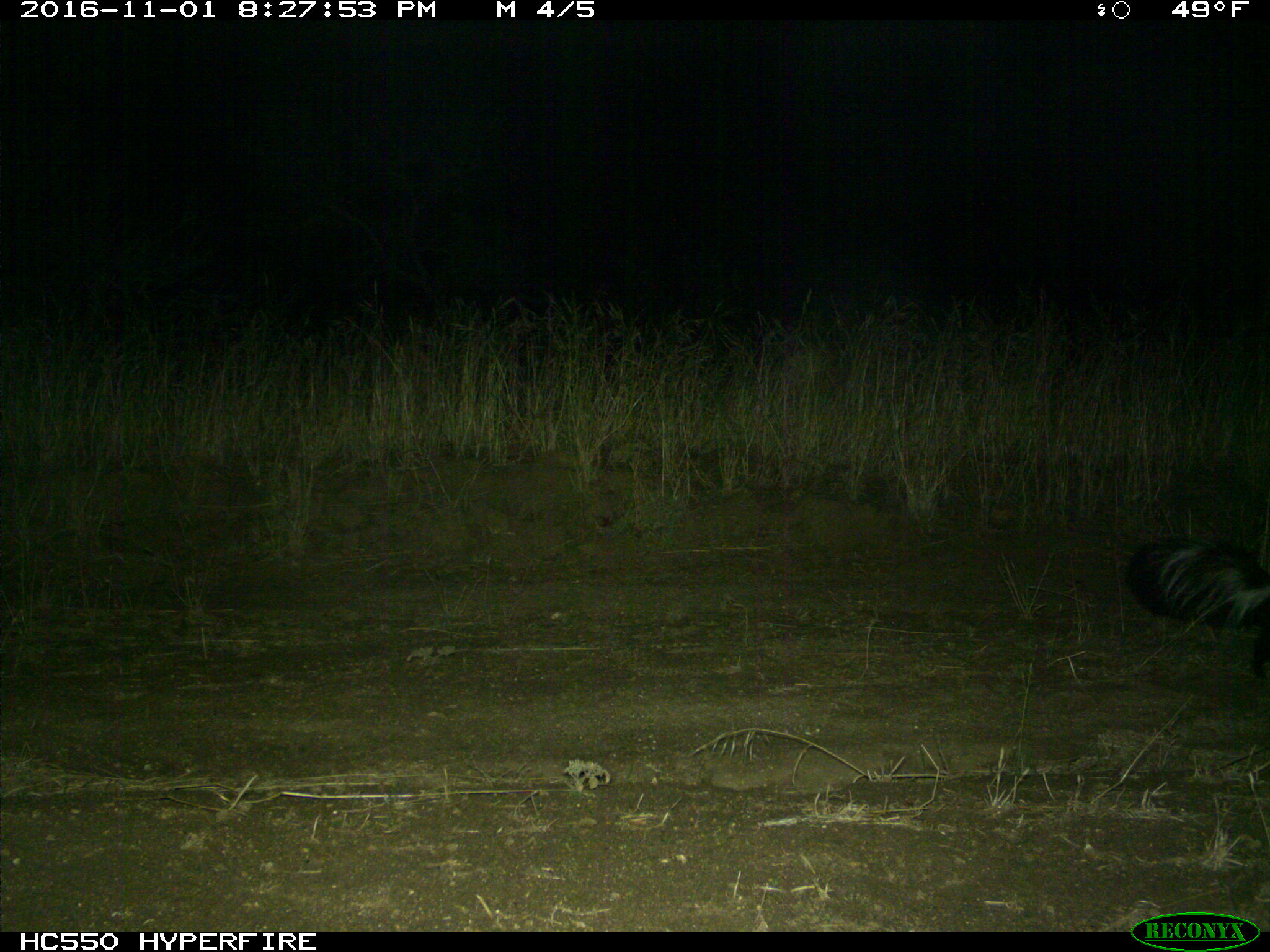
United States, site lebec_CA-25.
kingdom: Animalia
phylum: Chordata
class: Mammalia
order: Carnivora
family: Mephitidae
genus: Mephitis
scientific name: Mephitis mephitis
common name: striped skunk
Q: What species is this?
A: Mephitis mephitis (striped skunk).